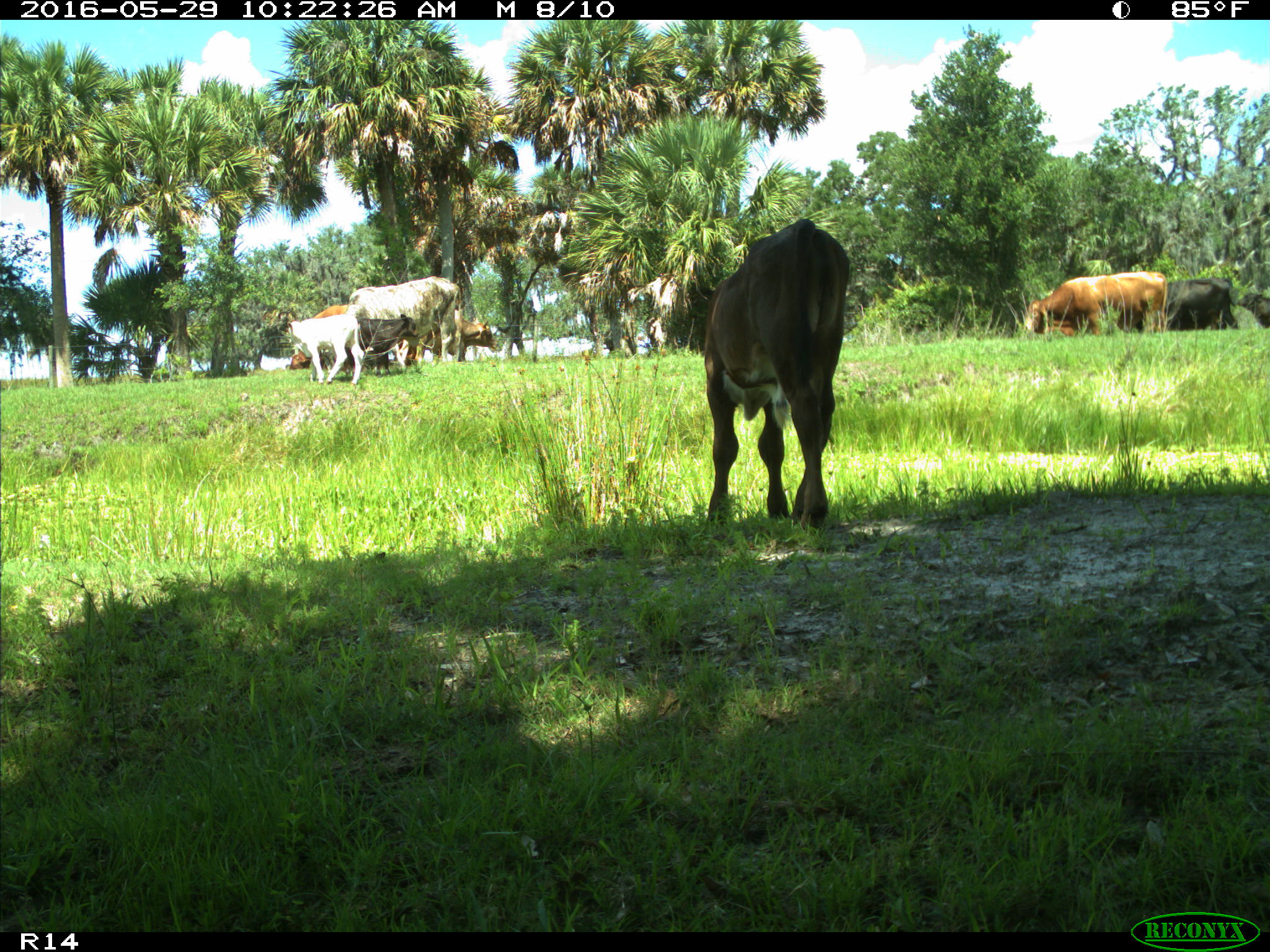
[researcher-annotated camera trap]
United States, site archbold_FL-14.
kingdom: Animalia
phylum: Chordata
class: Mammalia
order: Artiodactyla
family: Bovidae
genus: Bos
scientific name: Bos taurus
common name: domestic cow